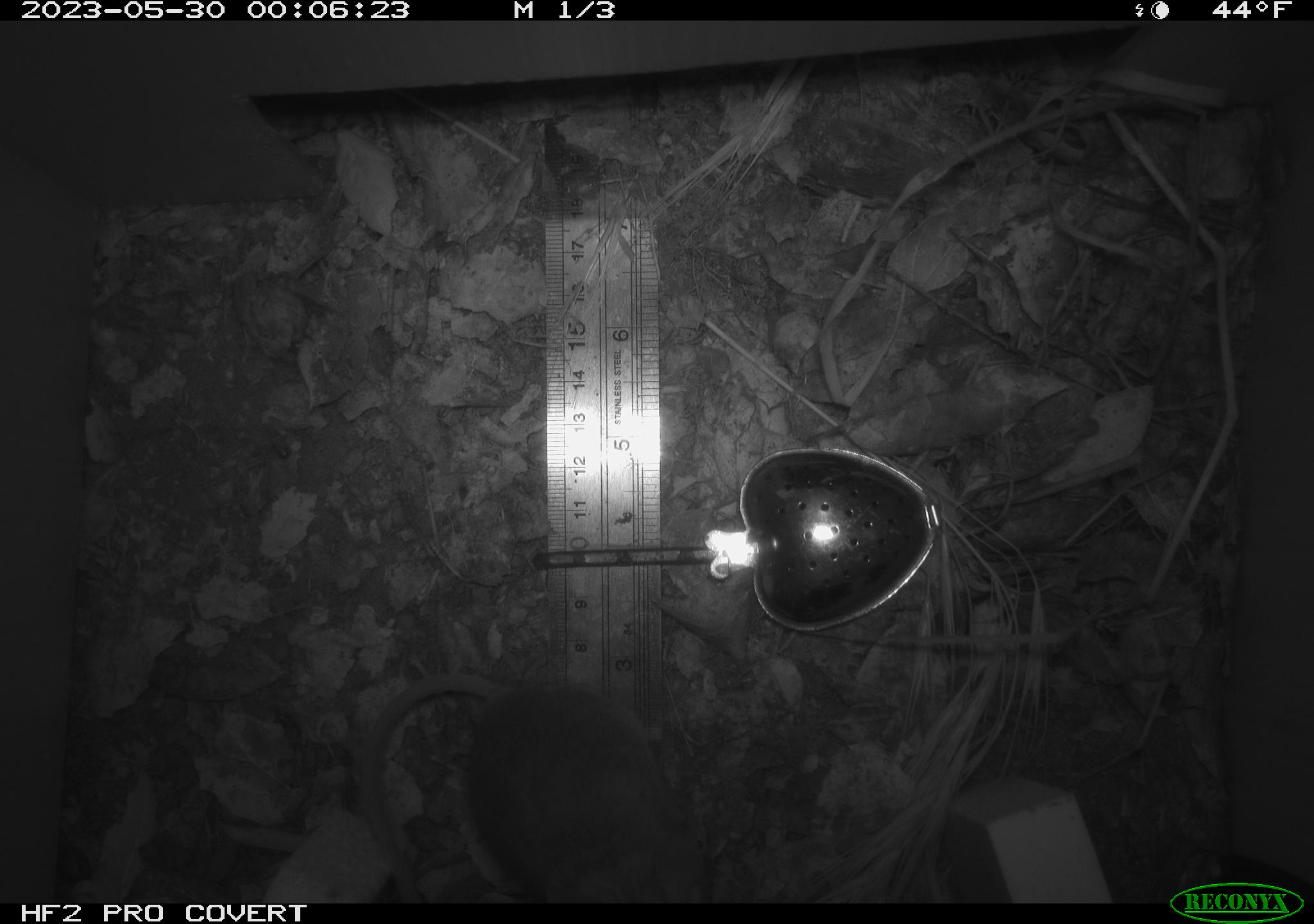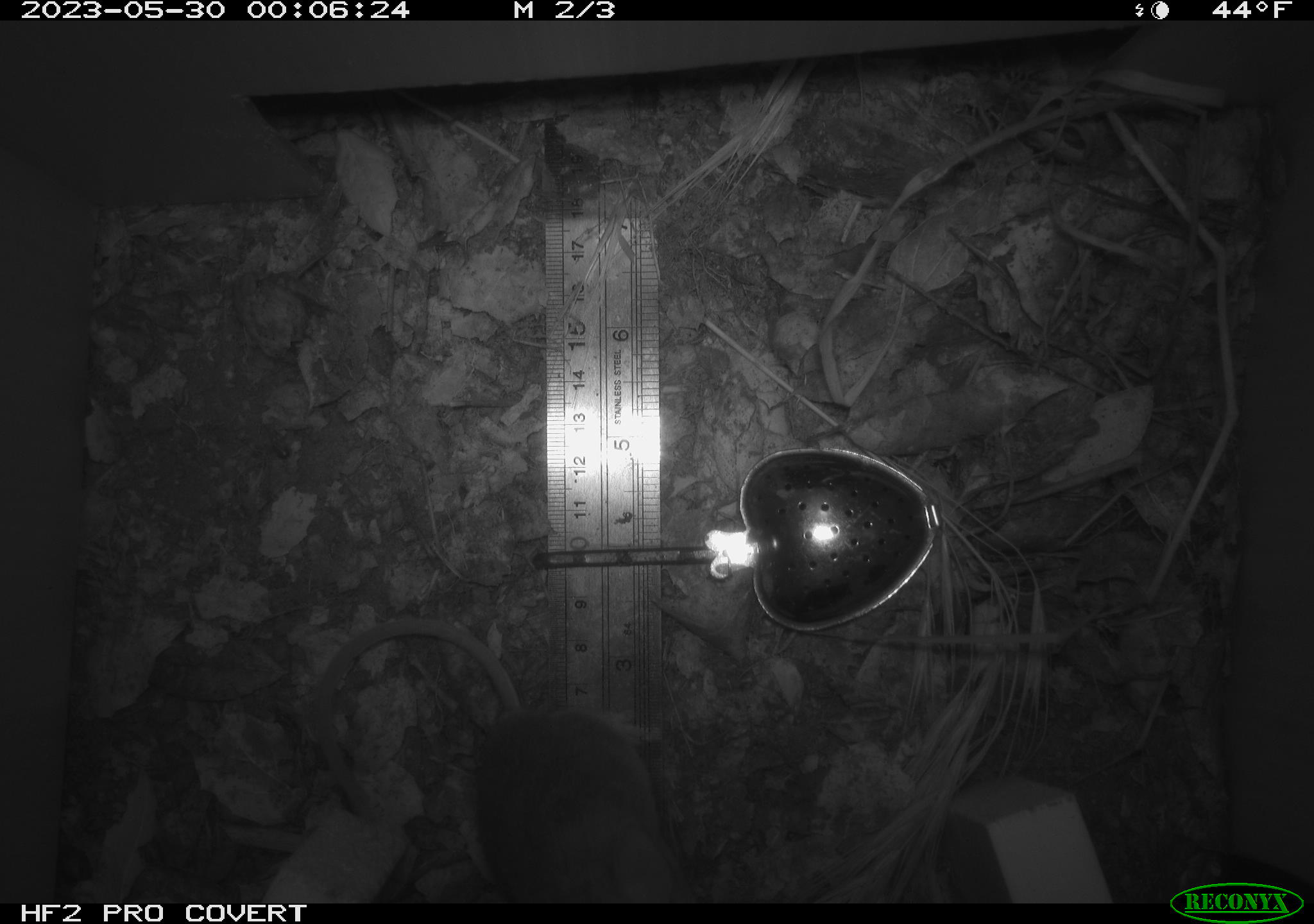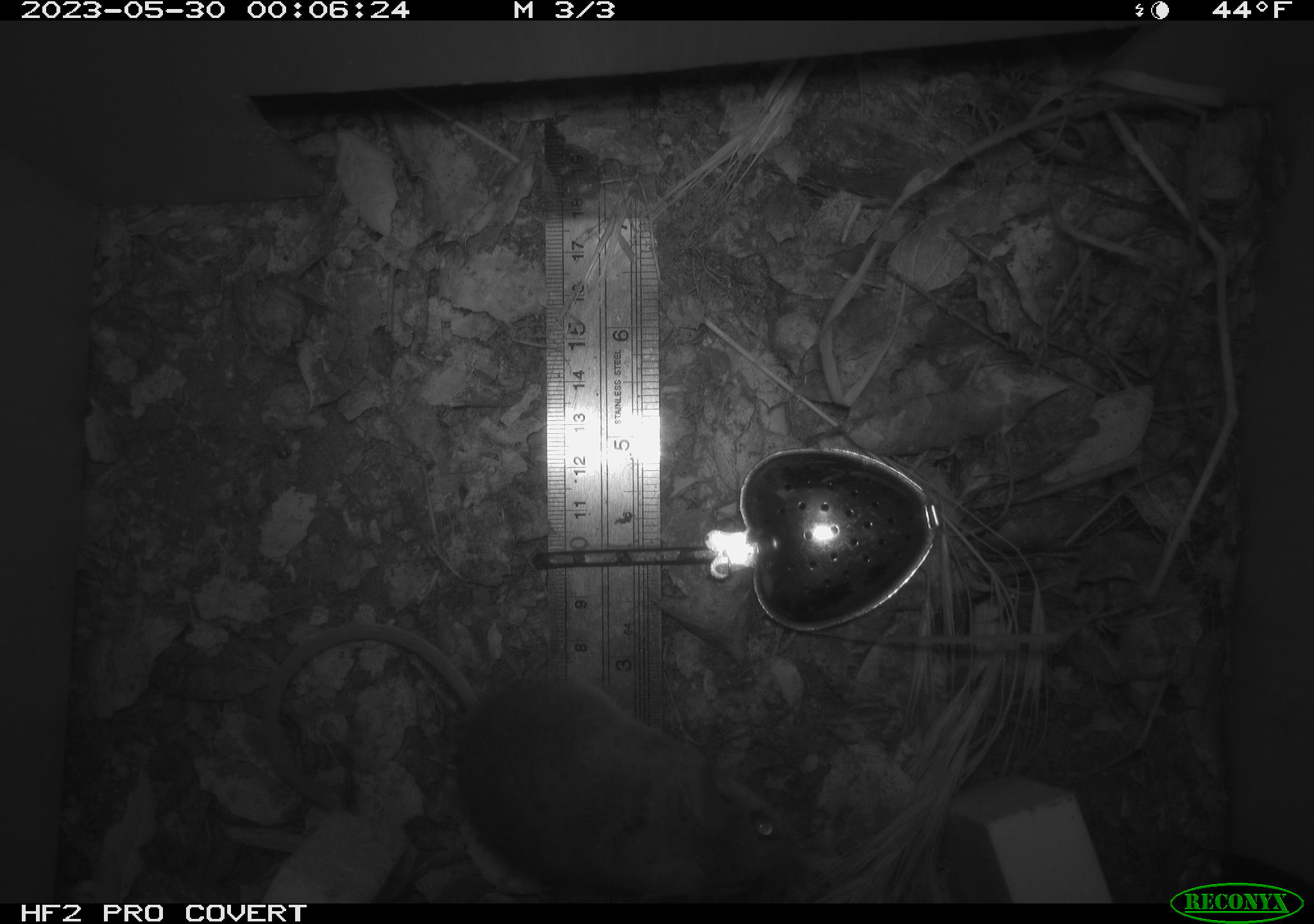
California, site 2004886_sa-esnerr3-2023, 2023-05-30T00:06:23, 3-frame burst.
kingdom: Animalia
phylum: Chordata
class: Mammalia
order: Rodentia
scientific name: Rodentia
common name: mouse species